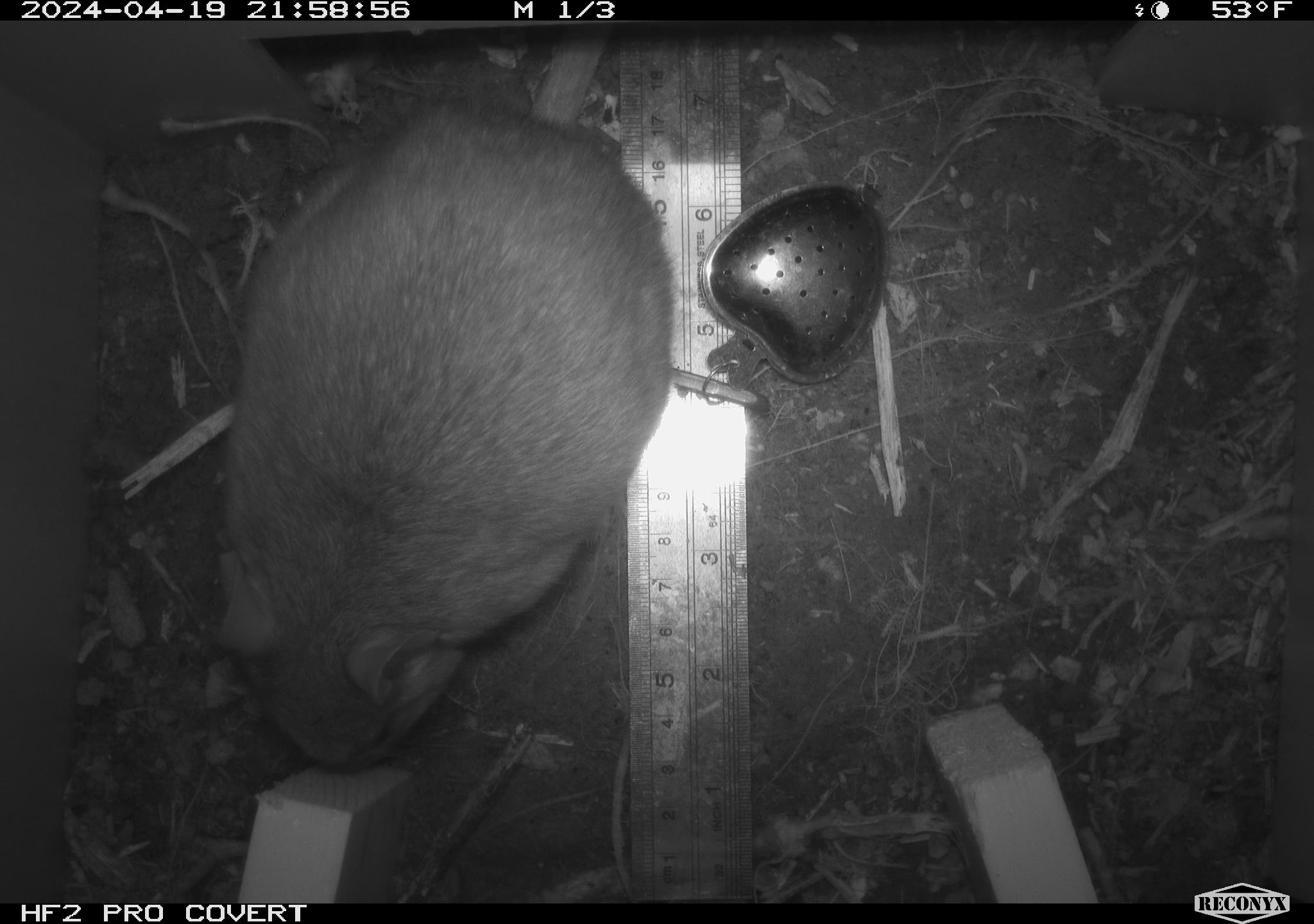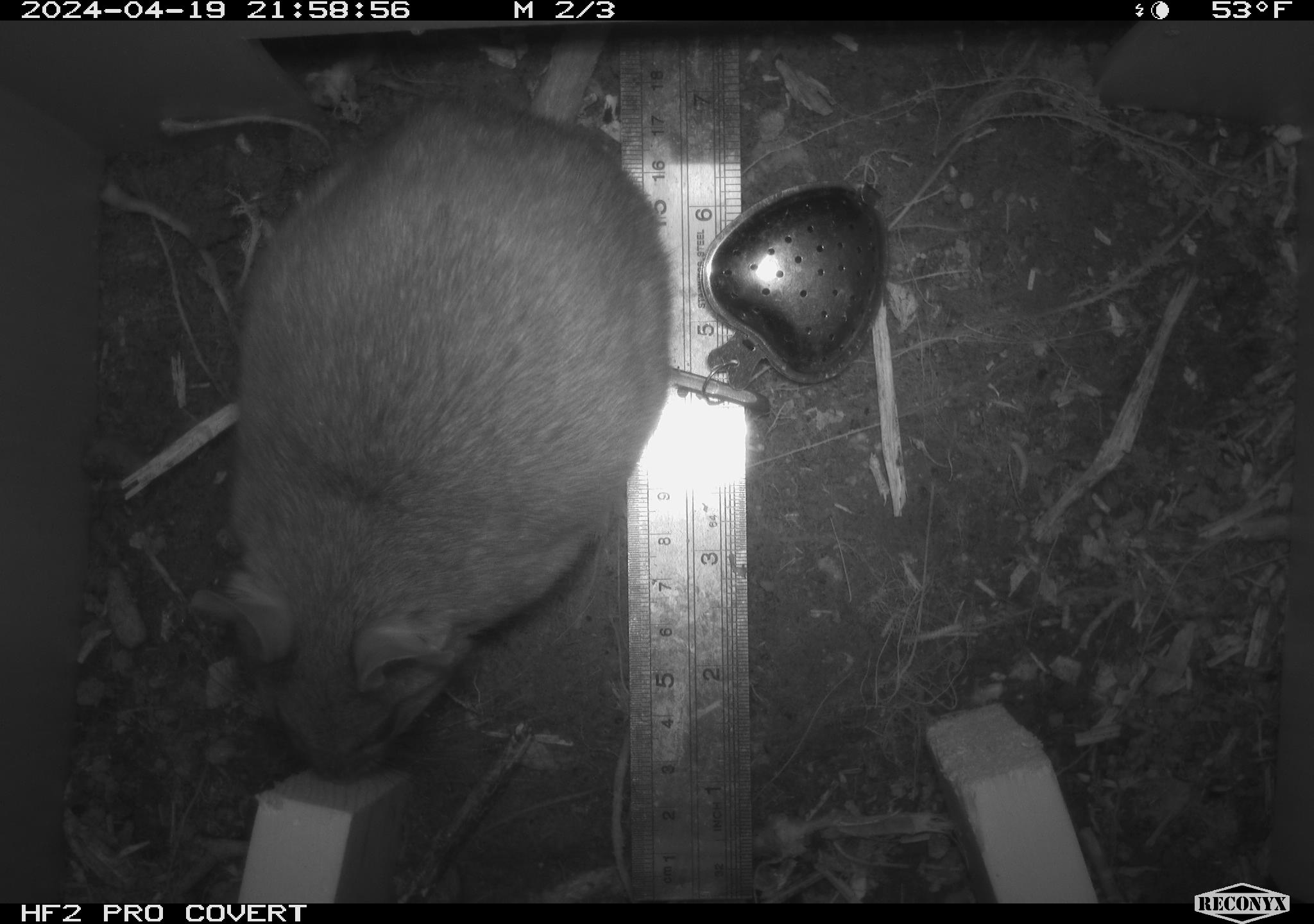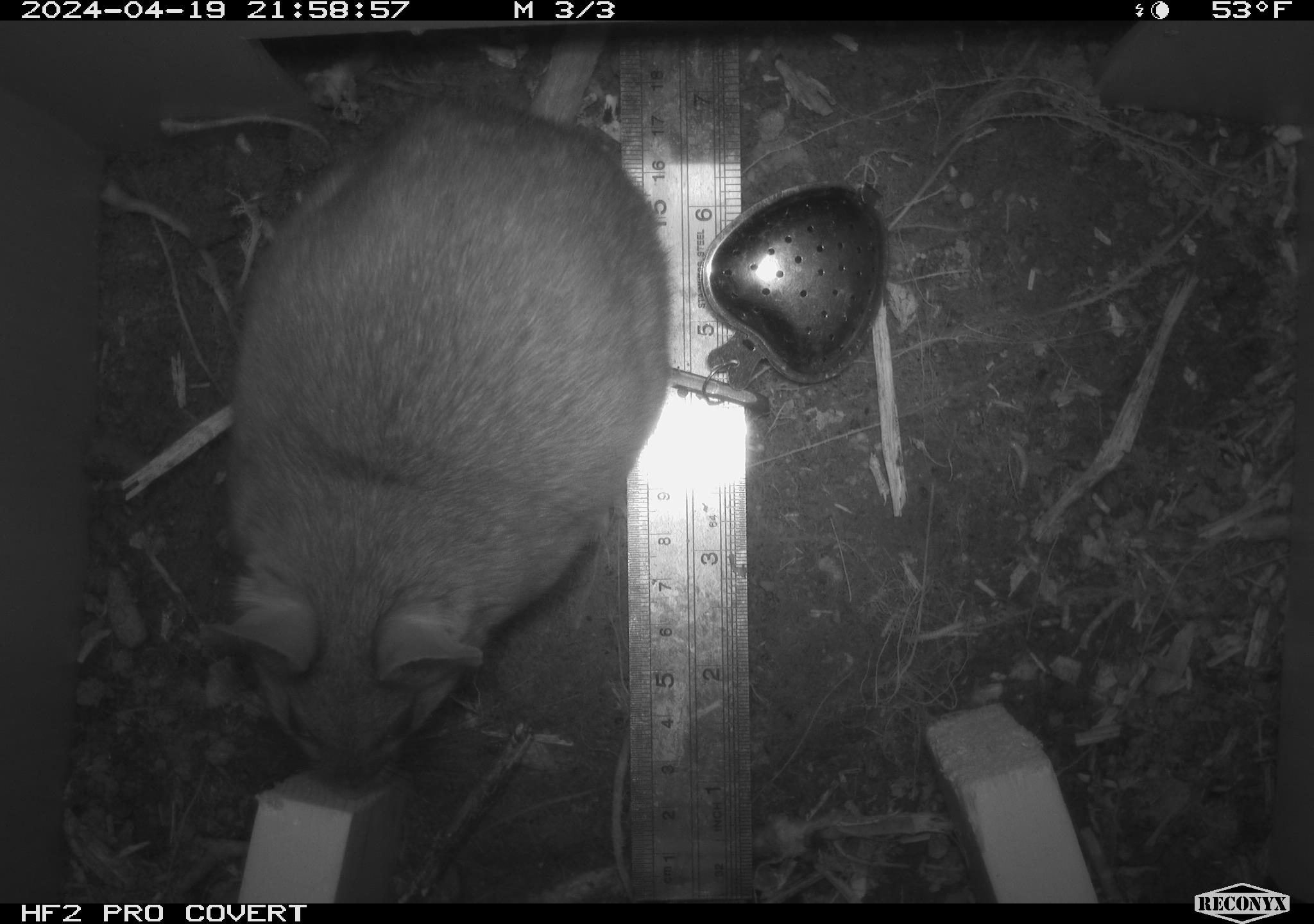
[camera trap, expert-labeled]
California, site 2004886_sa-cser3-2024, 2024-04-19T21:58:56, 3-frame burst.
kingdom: Animalia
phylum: Chordata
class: Mammalia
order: Rodentia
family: Muridae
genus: Rattus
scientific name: Rattus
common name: rat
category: rattus species